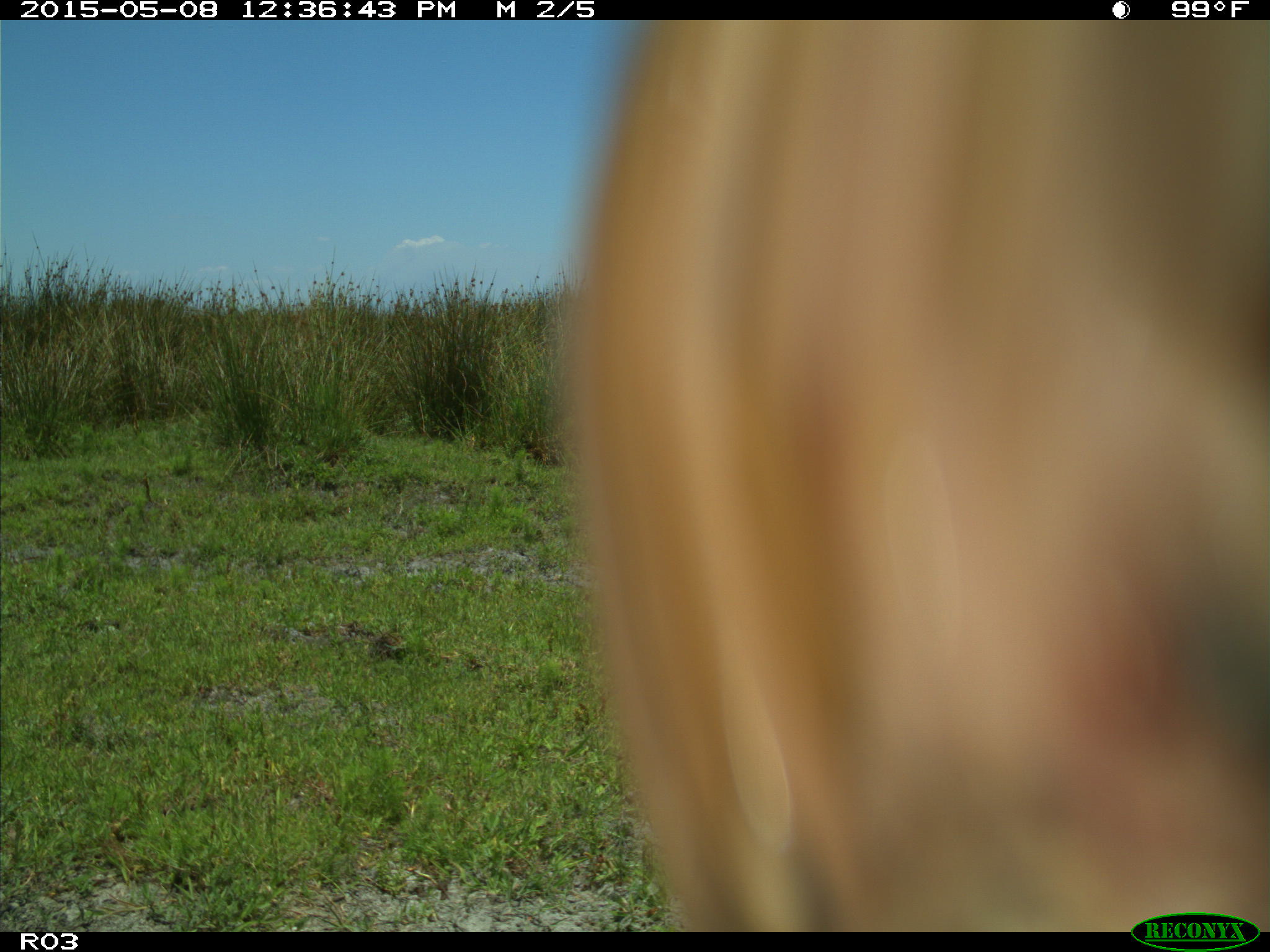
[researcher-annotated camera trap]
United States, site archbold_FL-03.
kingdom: Animalia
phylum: Chordata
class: Mammalia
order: Artiodactyla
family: Bovidae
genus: Bos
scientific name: Bos taurus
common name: domestic cow